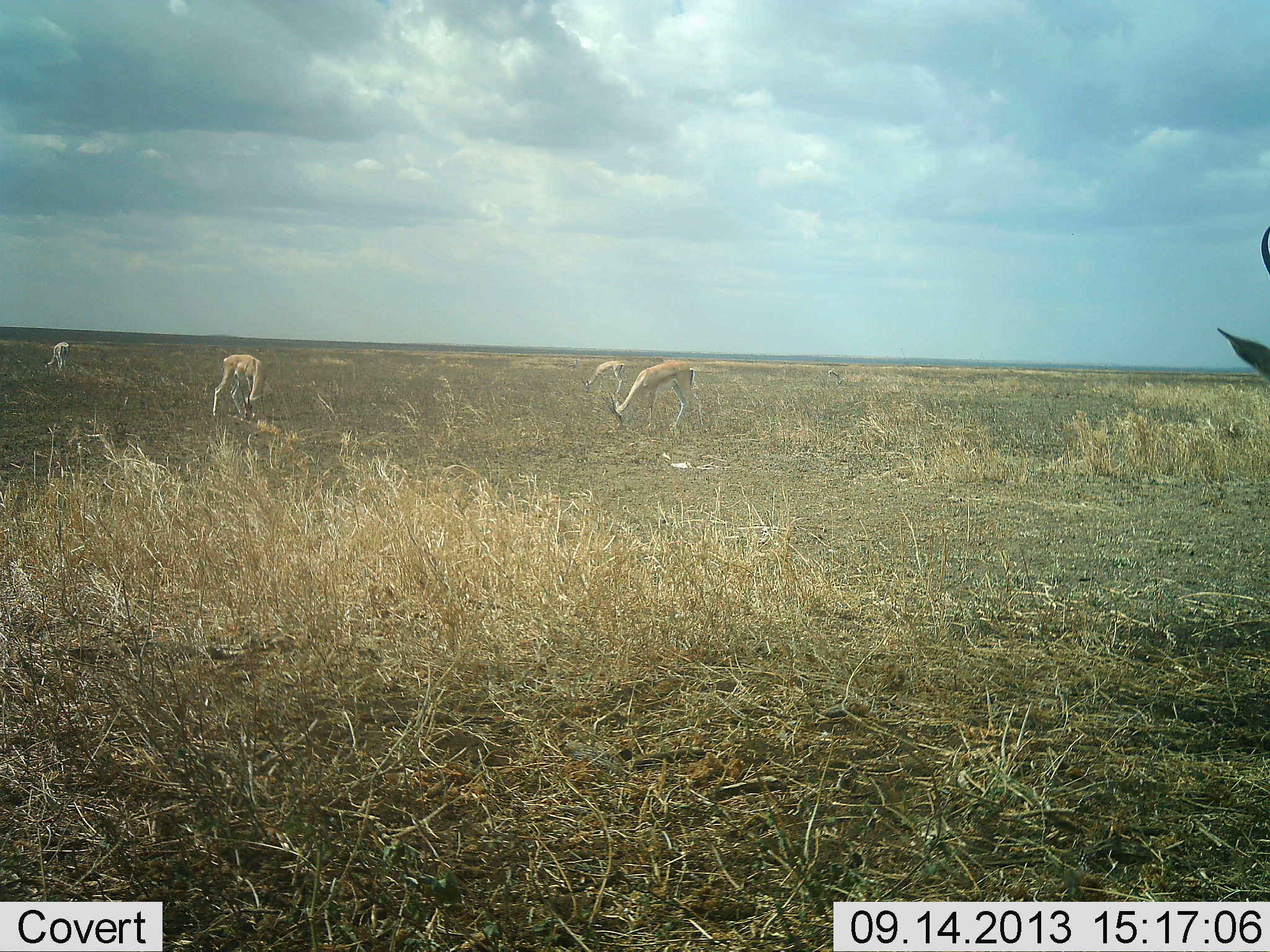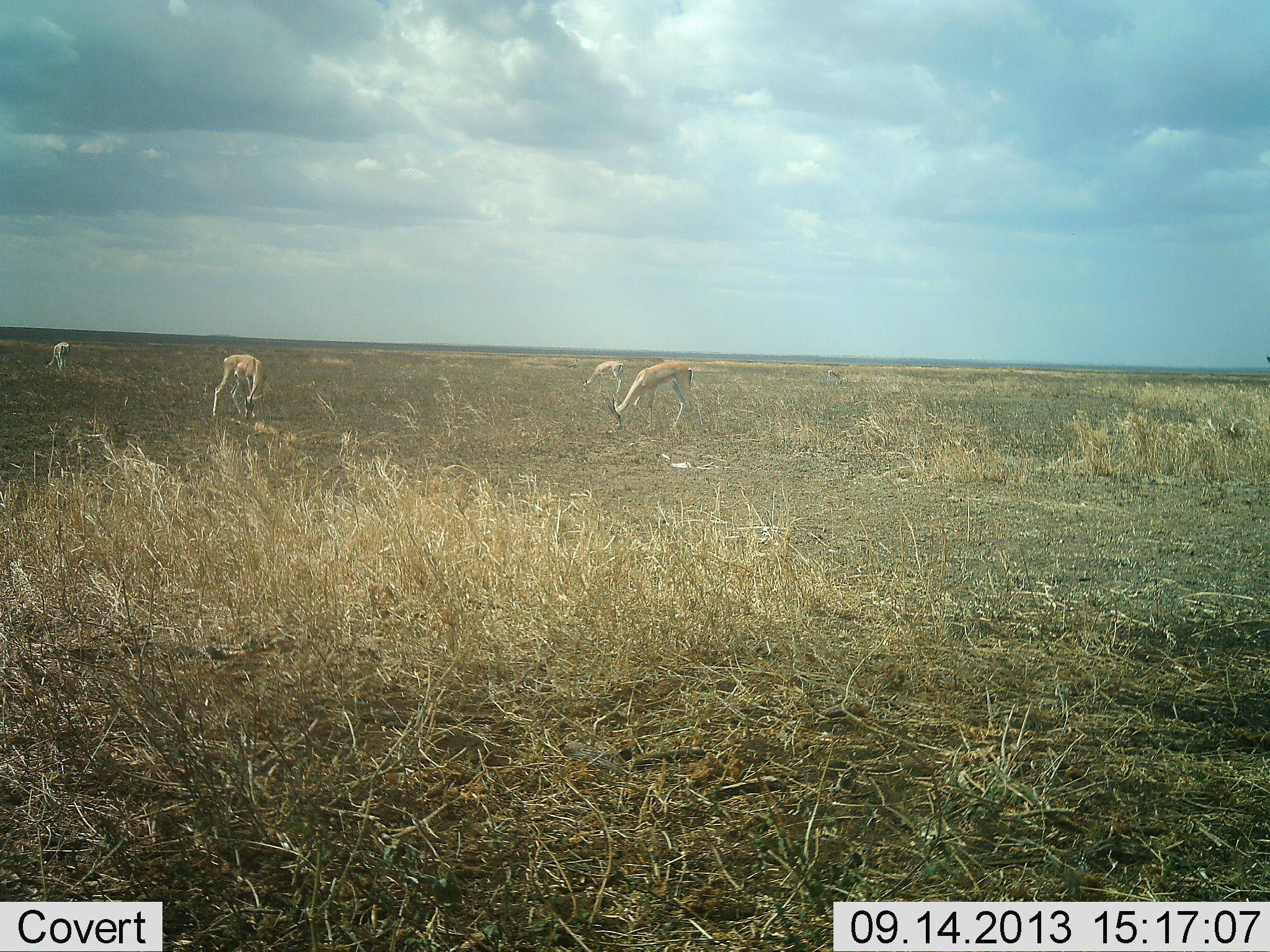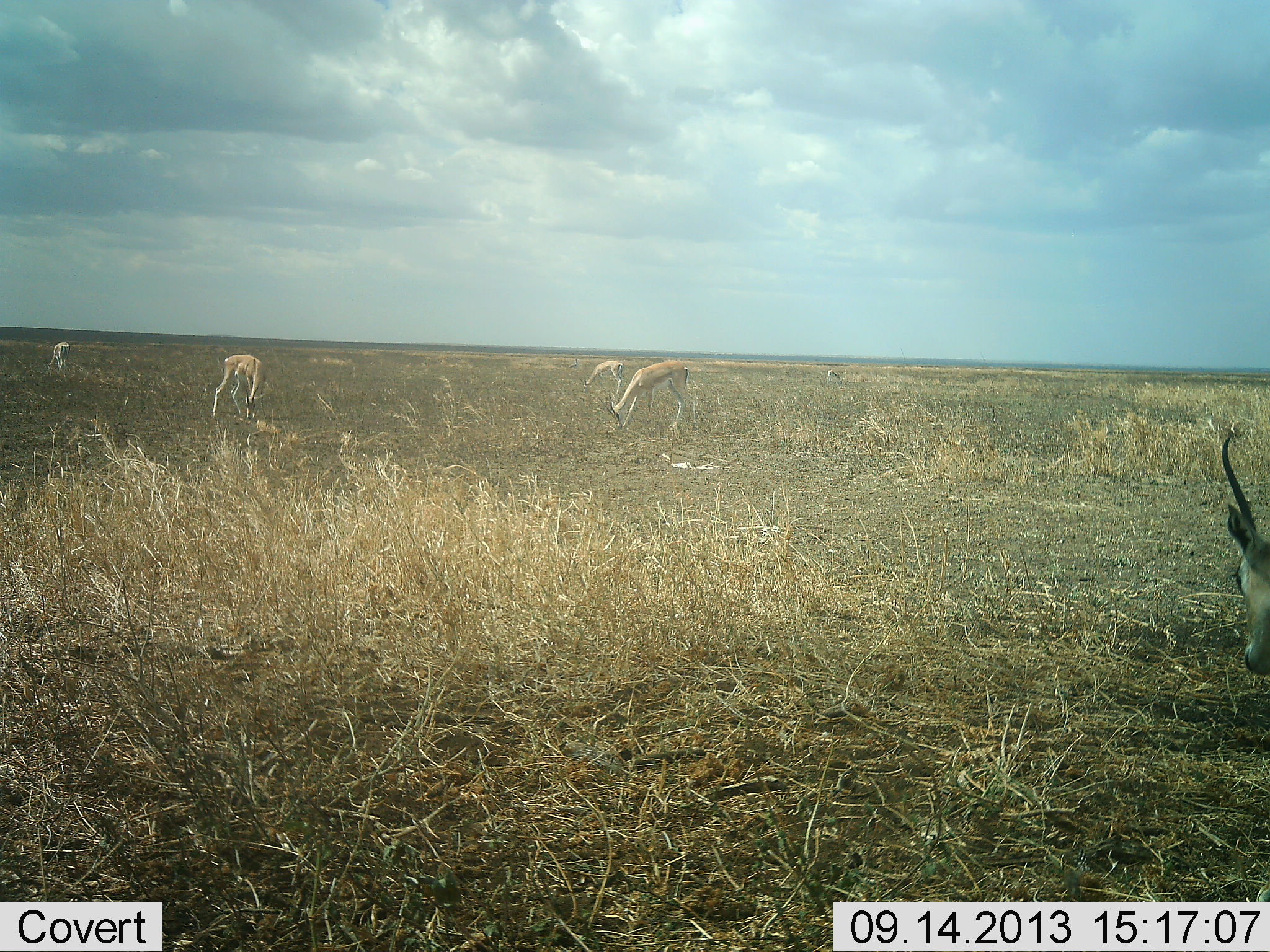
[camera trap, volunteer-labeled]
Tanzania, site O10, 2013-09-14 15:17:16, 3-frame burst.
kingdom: Animalia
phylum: Chordata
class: Mammalia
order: Artiodactyla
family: Bovidae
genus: Nanger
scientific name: Nanger granti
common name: grant's gazelle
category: gazellegrants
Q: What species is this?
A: Gazellegrants (grant's gazelle) (Nanger granti).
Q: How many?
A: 5.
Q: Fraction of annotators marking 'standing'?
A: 13%.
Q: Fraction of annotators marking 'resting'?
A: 7%.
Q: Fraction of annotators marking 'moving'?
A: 20%.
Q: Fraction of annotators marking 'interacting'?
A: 0%.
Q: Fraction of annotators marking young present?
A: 0%.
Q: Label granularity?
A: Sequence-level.